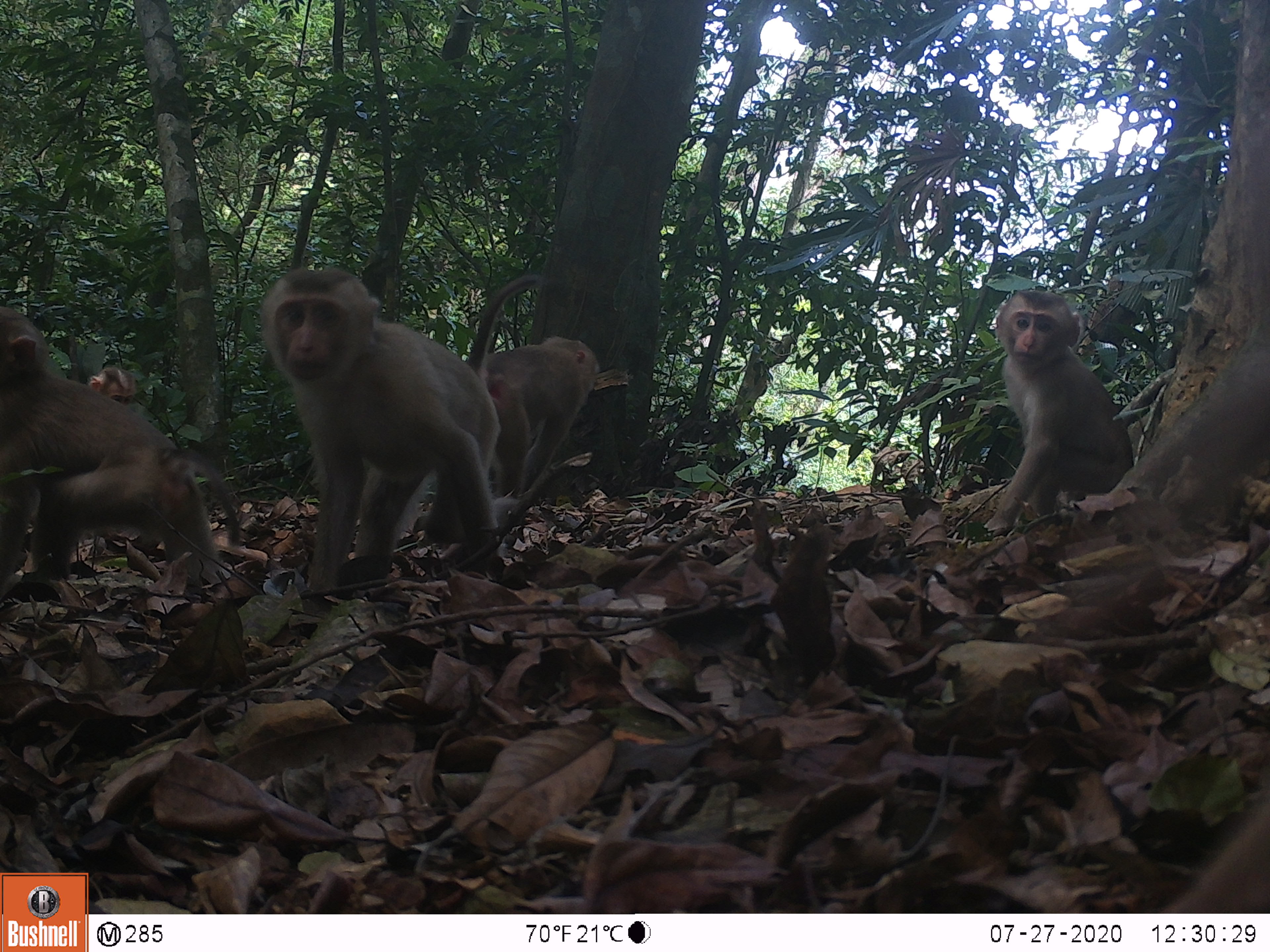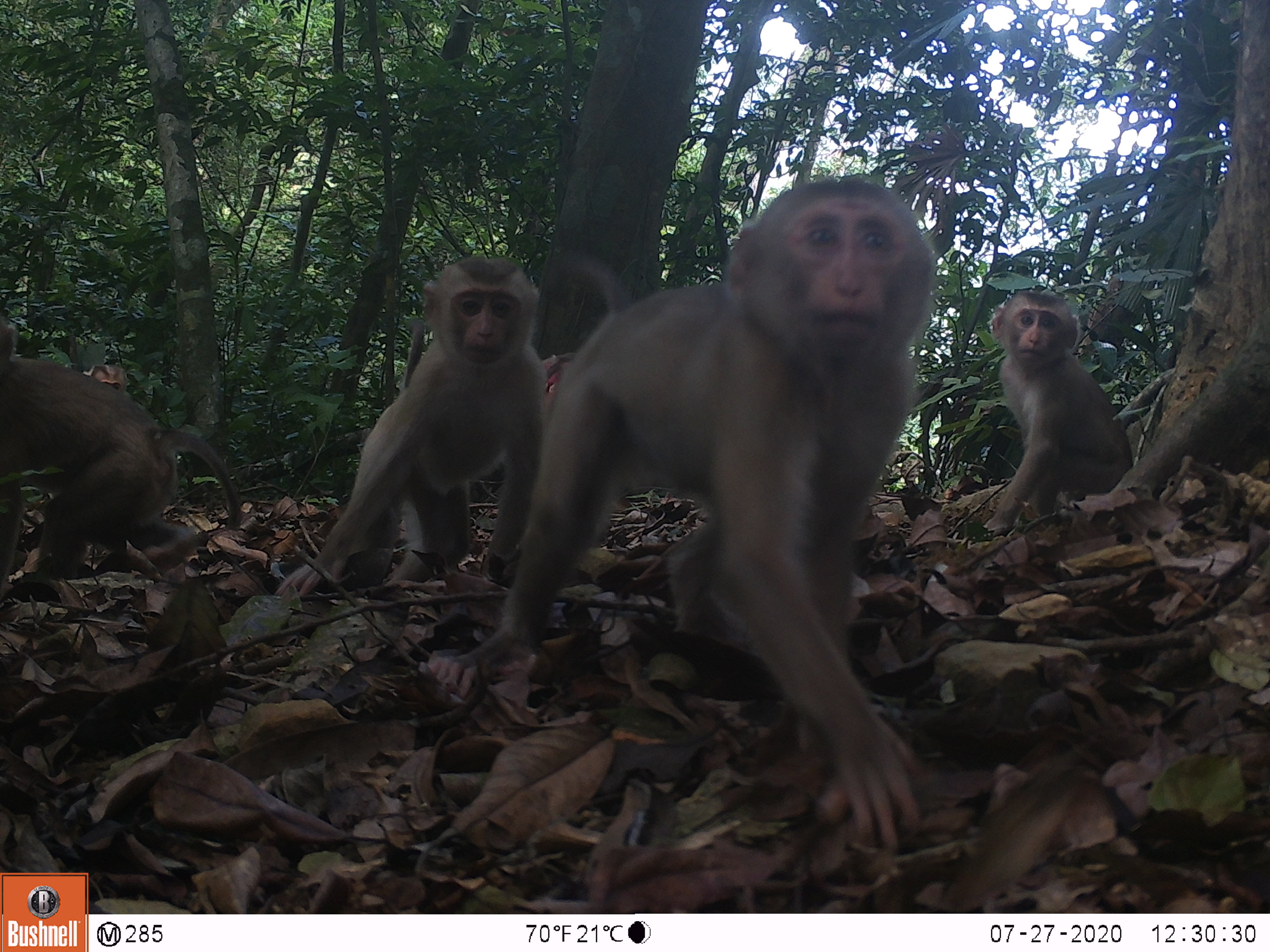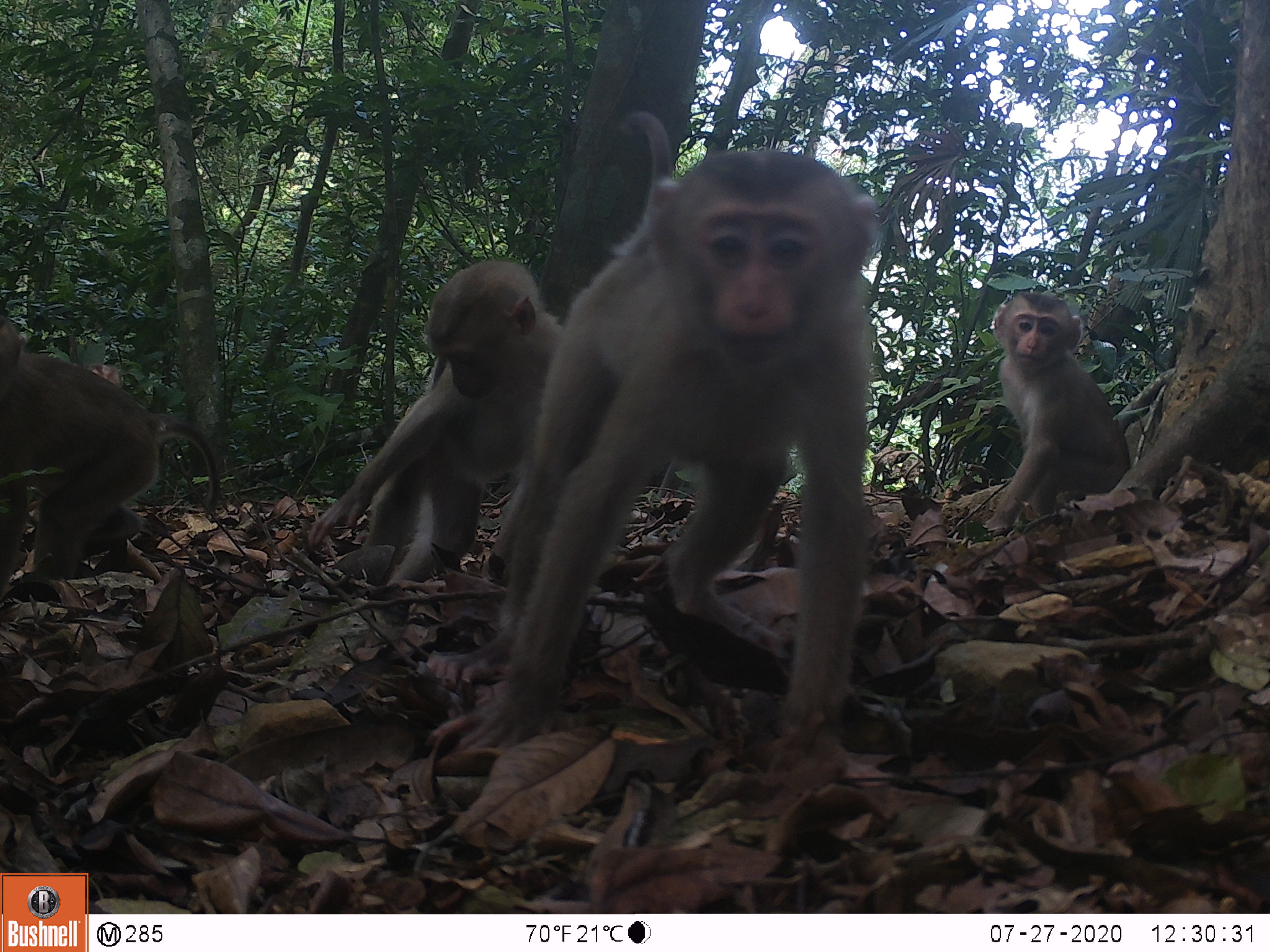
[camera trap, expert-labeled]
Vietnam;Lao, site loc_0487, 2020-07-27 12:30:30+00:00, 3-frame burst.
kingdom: Animalia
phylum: Chordata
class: Mammalia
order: Primates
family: Cercopithecidae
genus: Macaca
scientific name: Macaca nemestrina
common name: pig-tailed macaque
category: pig tailed macaque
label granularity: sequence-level